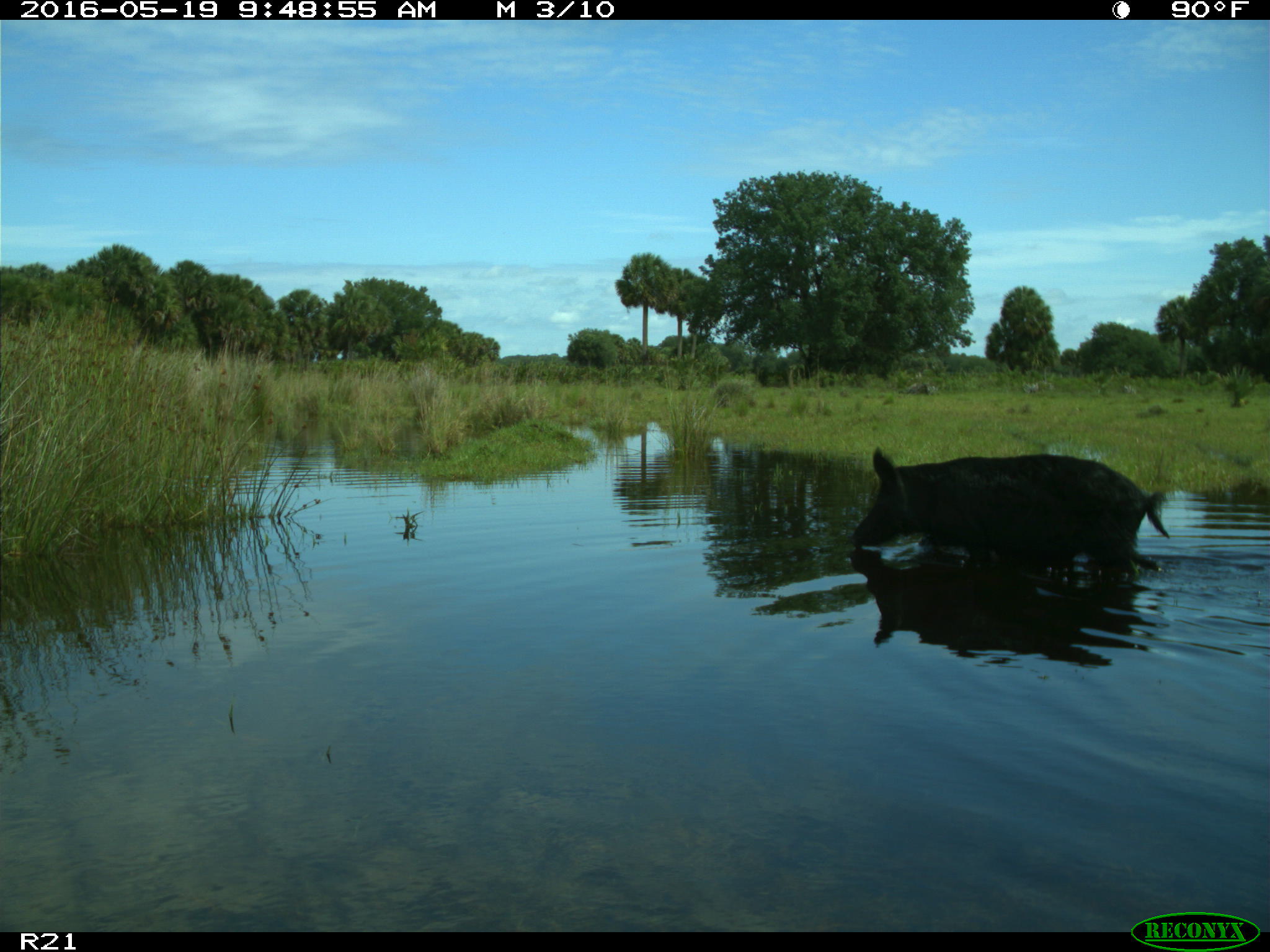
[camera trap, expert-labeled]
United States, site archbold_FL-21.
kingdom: Animalia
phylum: Chordata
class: Mammalia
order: Artiodactyla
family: Suidae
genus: Sus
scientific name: Sus scrofa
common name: wild boar